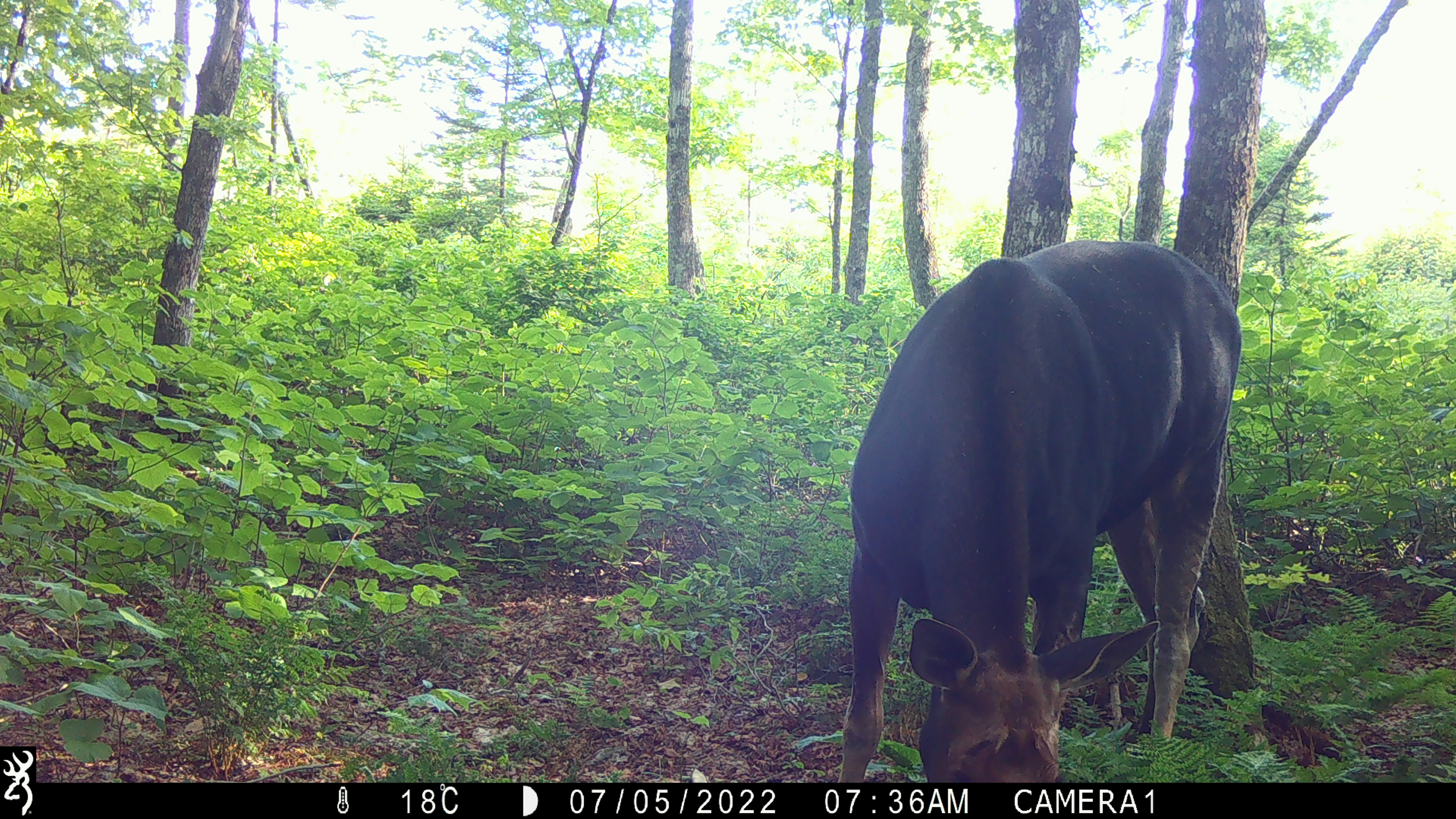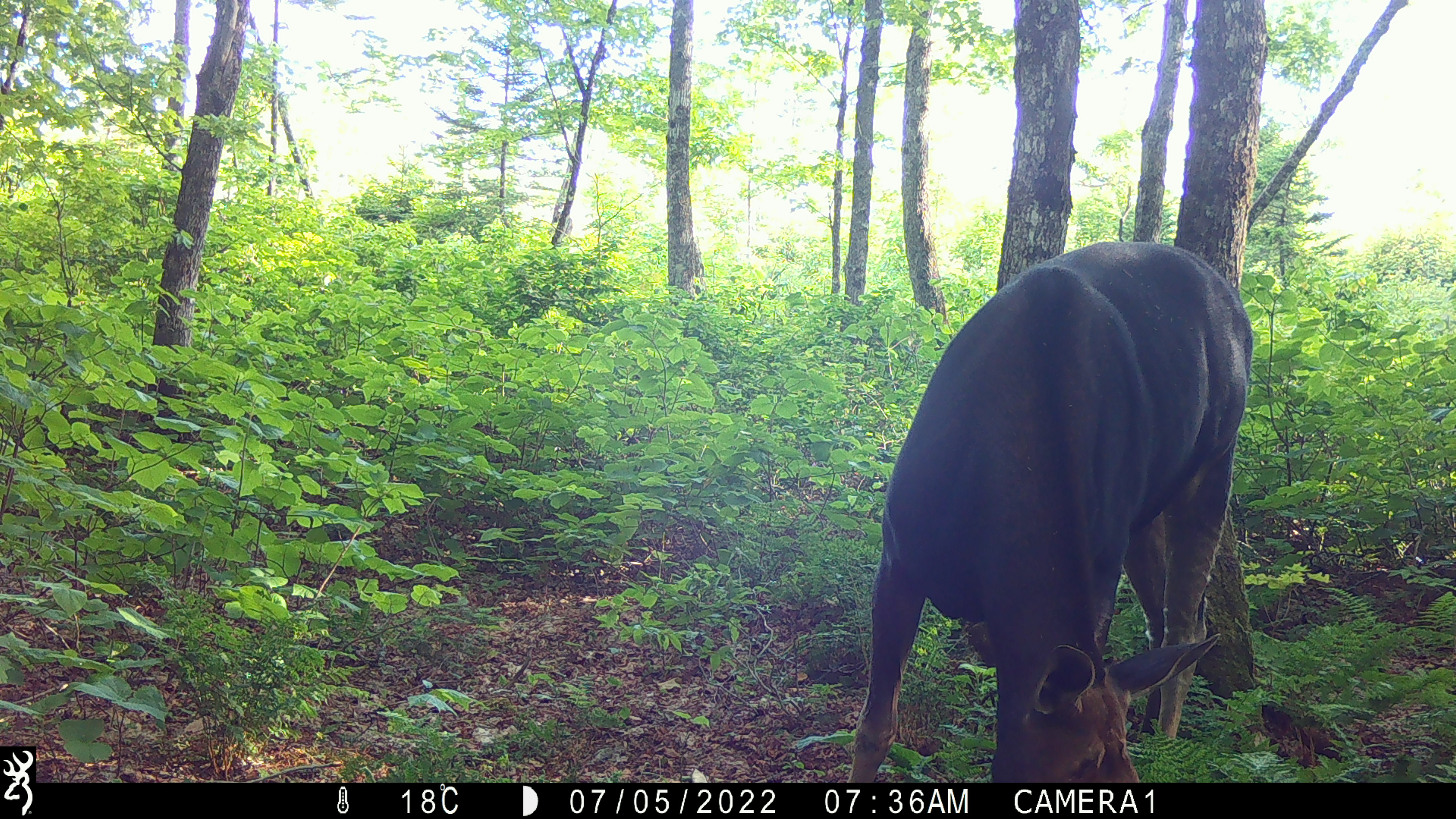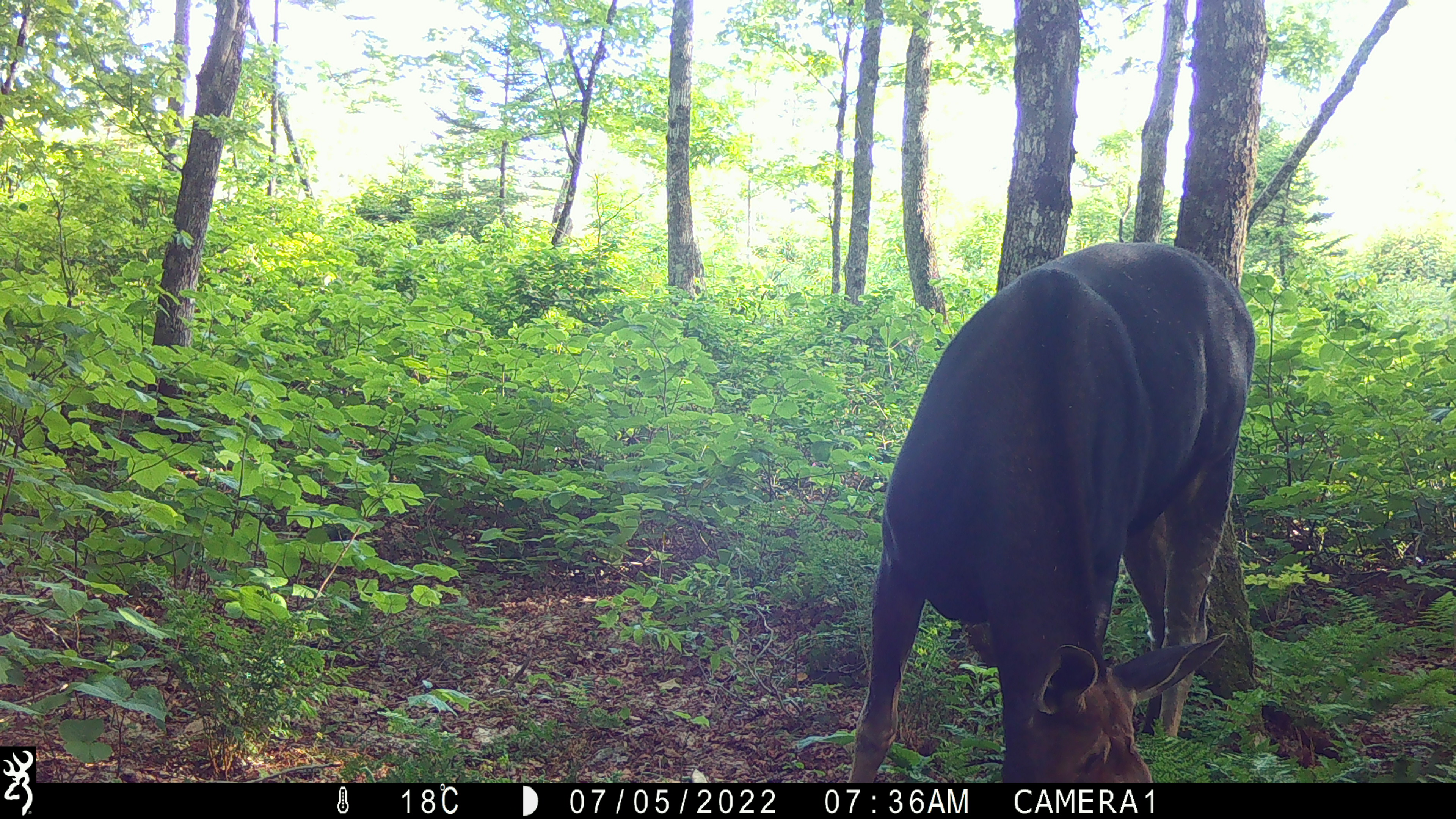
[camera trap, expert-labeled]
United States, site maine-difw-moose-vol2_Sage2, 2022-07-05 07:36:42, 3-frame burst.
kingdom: Animalia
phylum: Chordata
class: Mammalia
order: Artiodactyla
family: Cervidae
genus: Alces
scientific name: Alces alces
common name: moose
Moose (Alces alces).